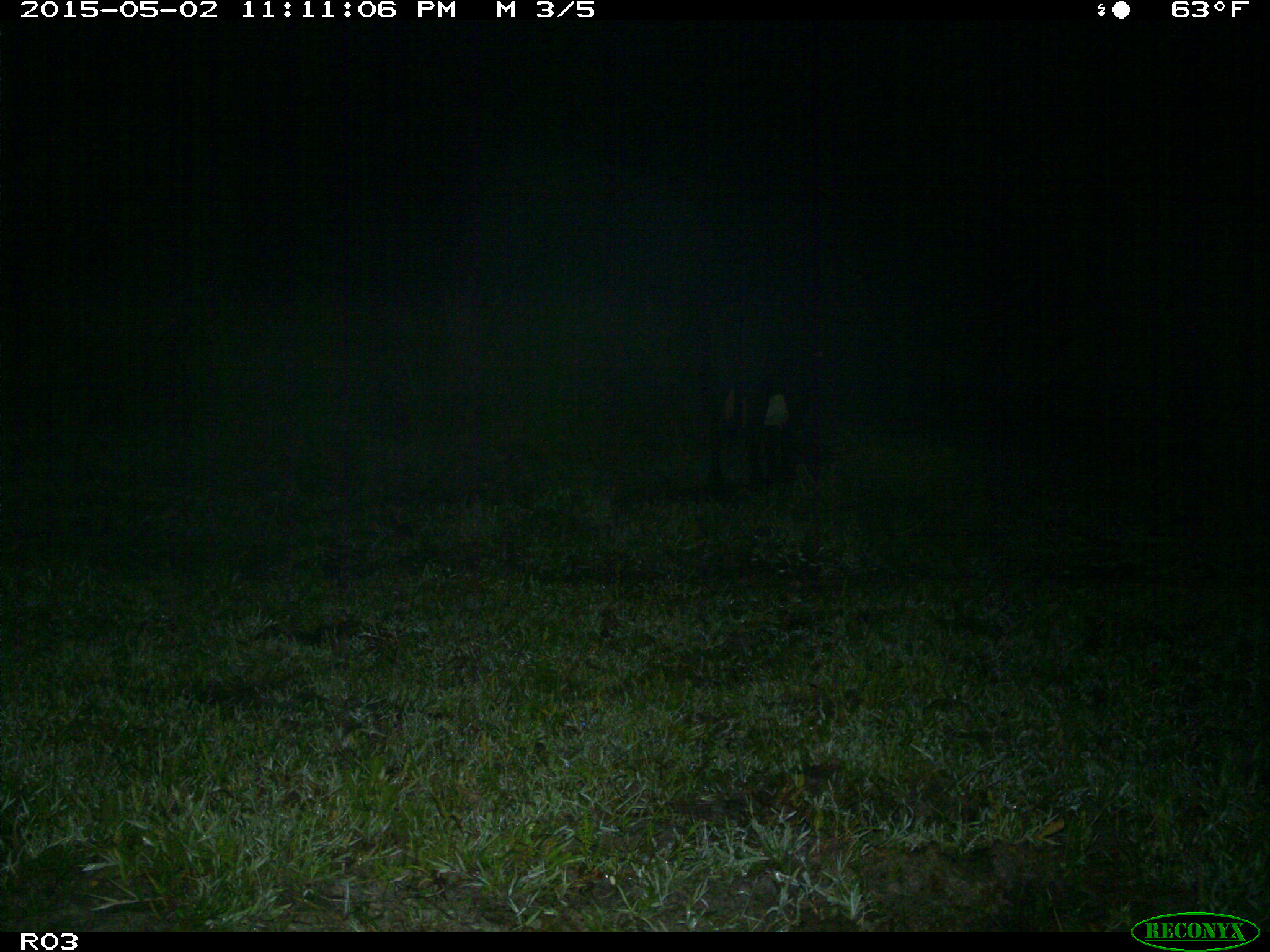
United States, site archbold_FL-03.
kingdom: Animalia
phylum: Chordata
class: Mammalia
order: Artiodactyla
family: Bovidae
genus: Bos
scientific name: Bos taurus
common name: domestic cow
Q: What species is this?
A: Bos taurus (domestic cow).